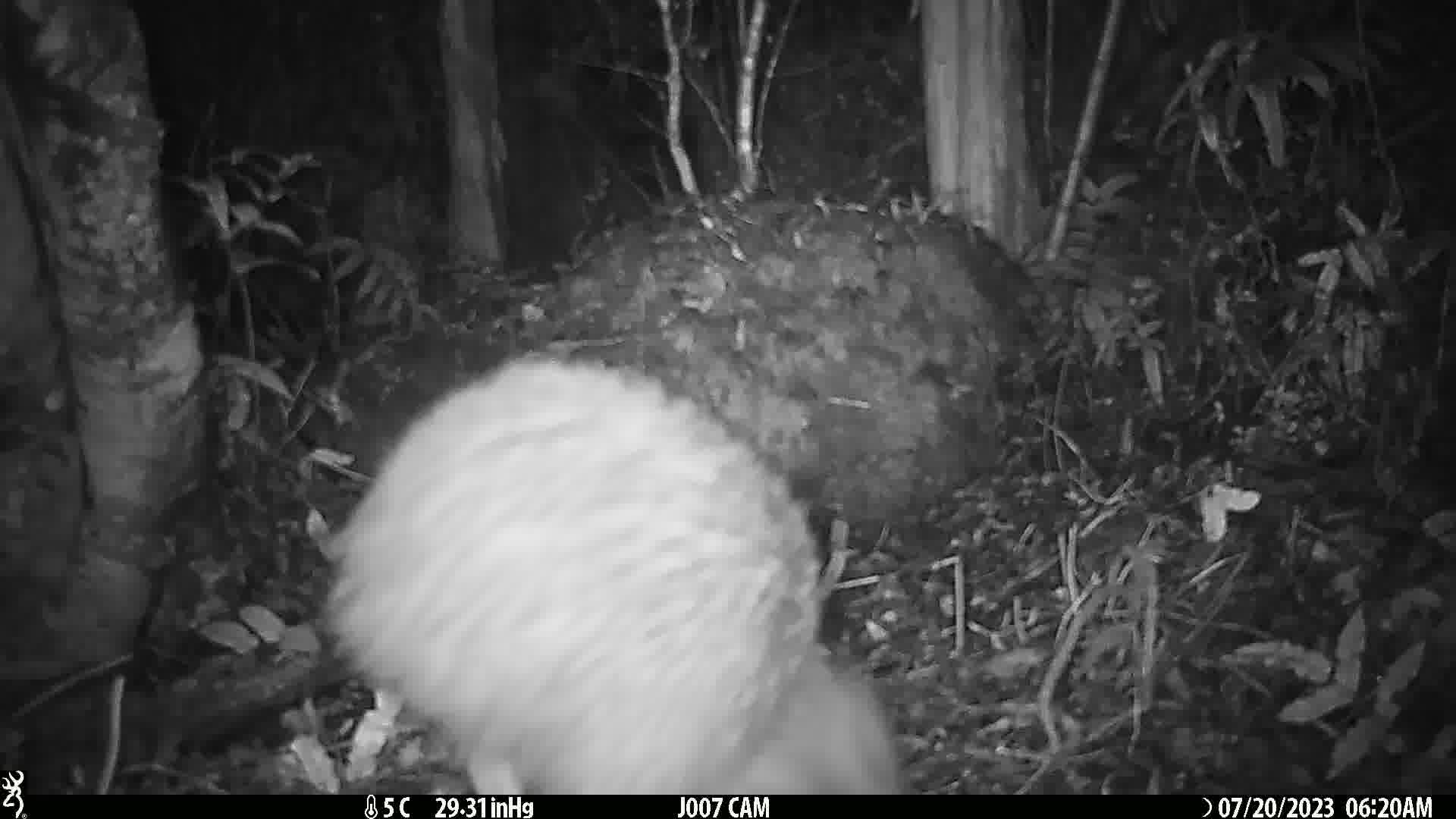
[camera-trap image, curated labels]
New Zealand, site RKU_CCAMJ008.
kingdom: Animalia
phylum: Chordata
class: Aves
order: Apterygiformes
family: Apterygidae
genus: Apteryx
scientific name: Apteryx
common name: kiwi